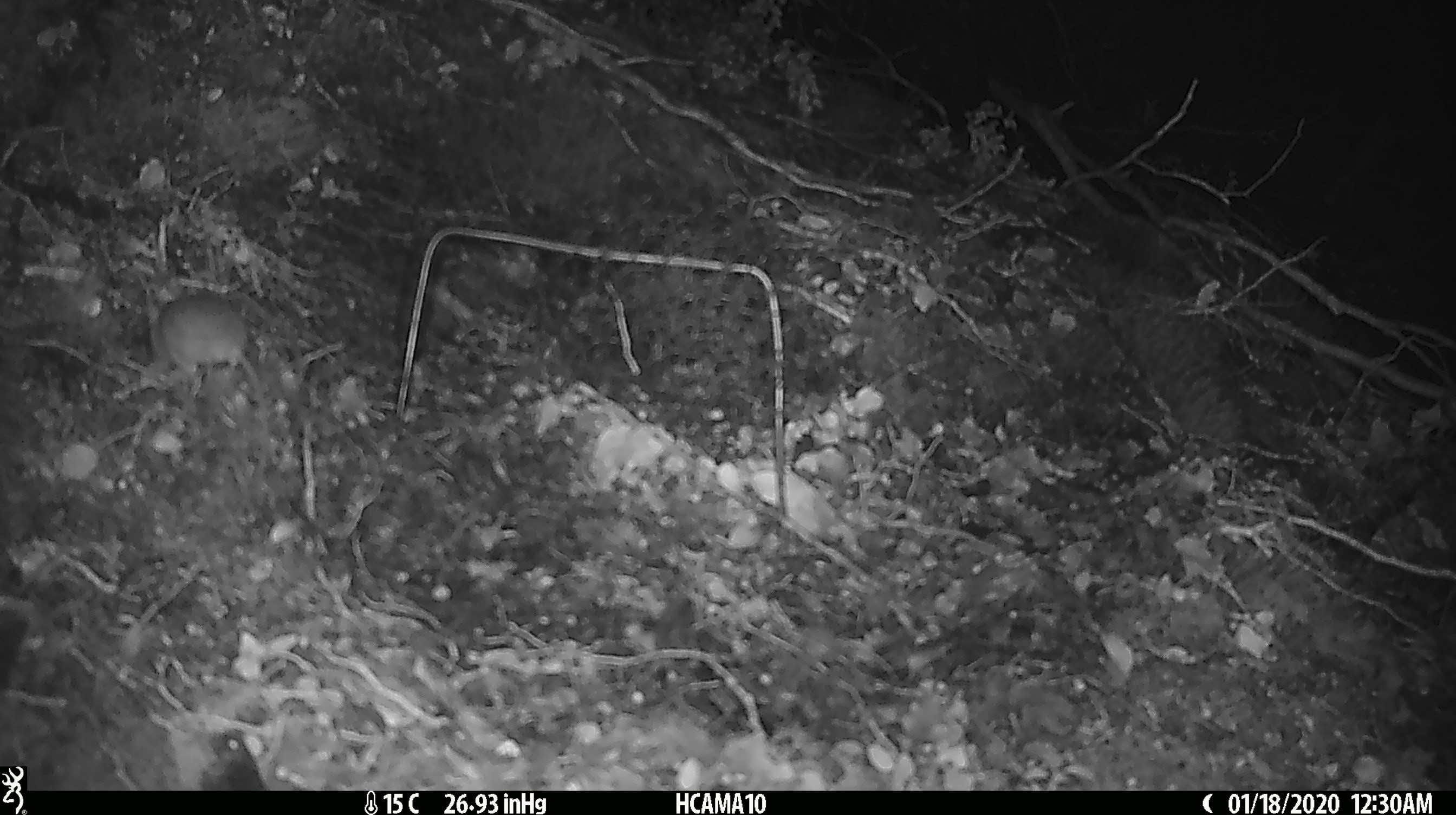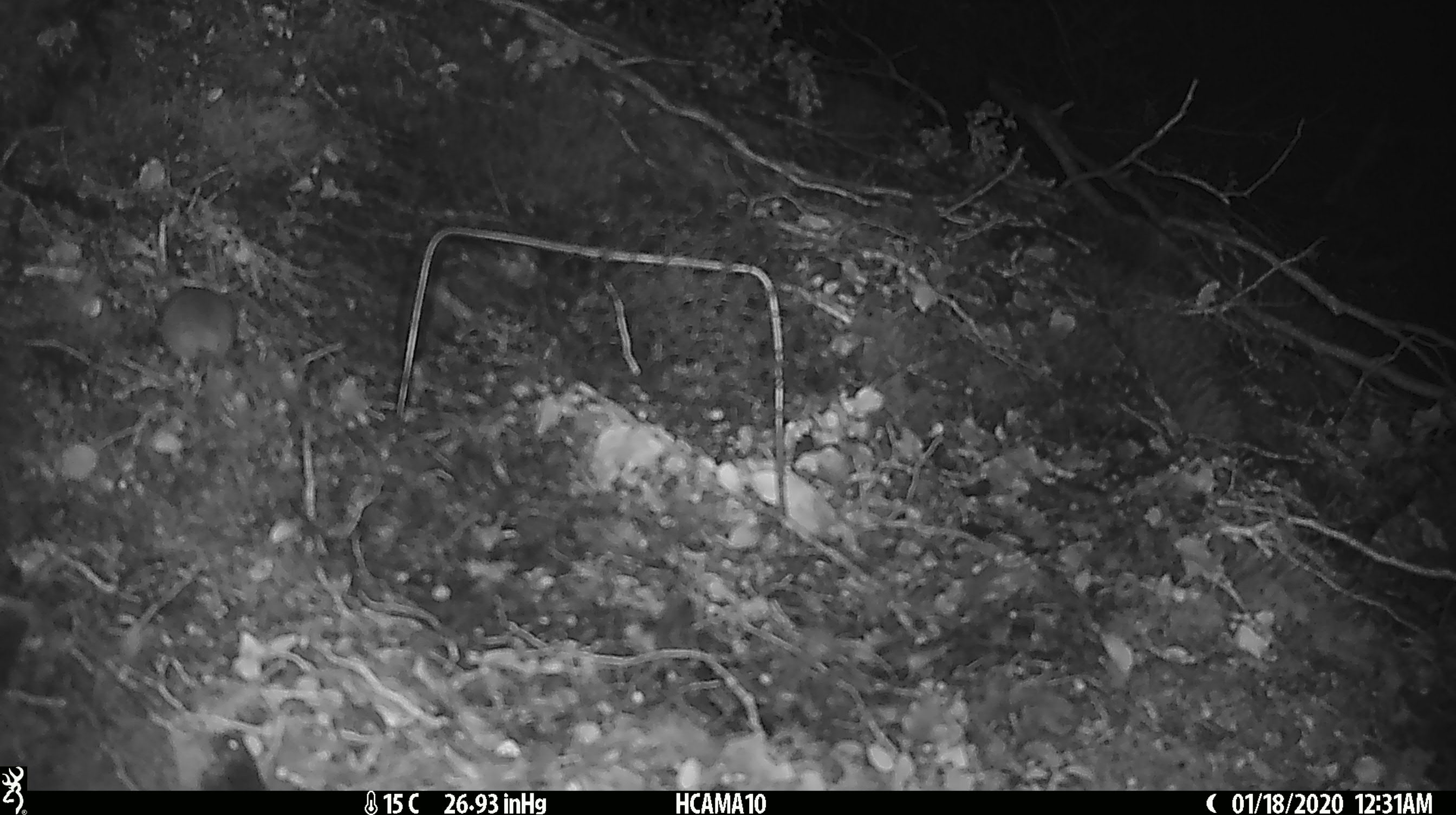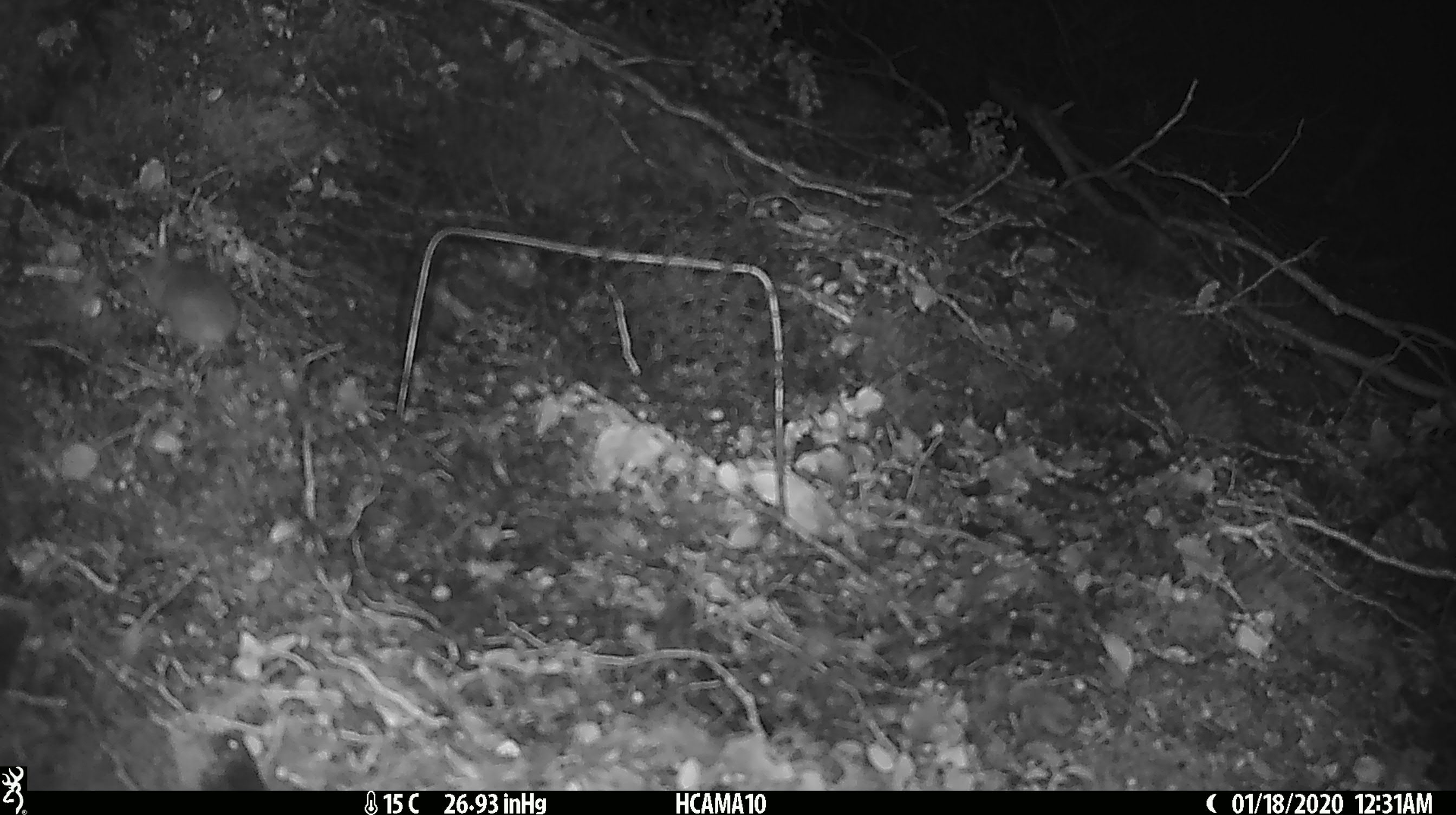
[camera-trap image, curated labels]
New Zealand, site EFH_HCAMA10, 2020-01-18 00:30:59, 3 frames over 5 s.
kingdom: Animalia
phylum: Chordata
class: Mammalia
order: Rodentia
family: Muridae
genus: Mus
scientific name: Mus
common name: mouse